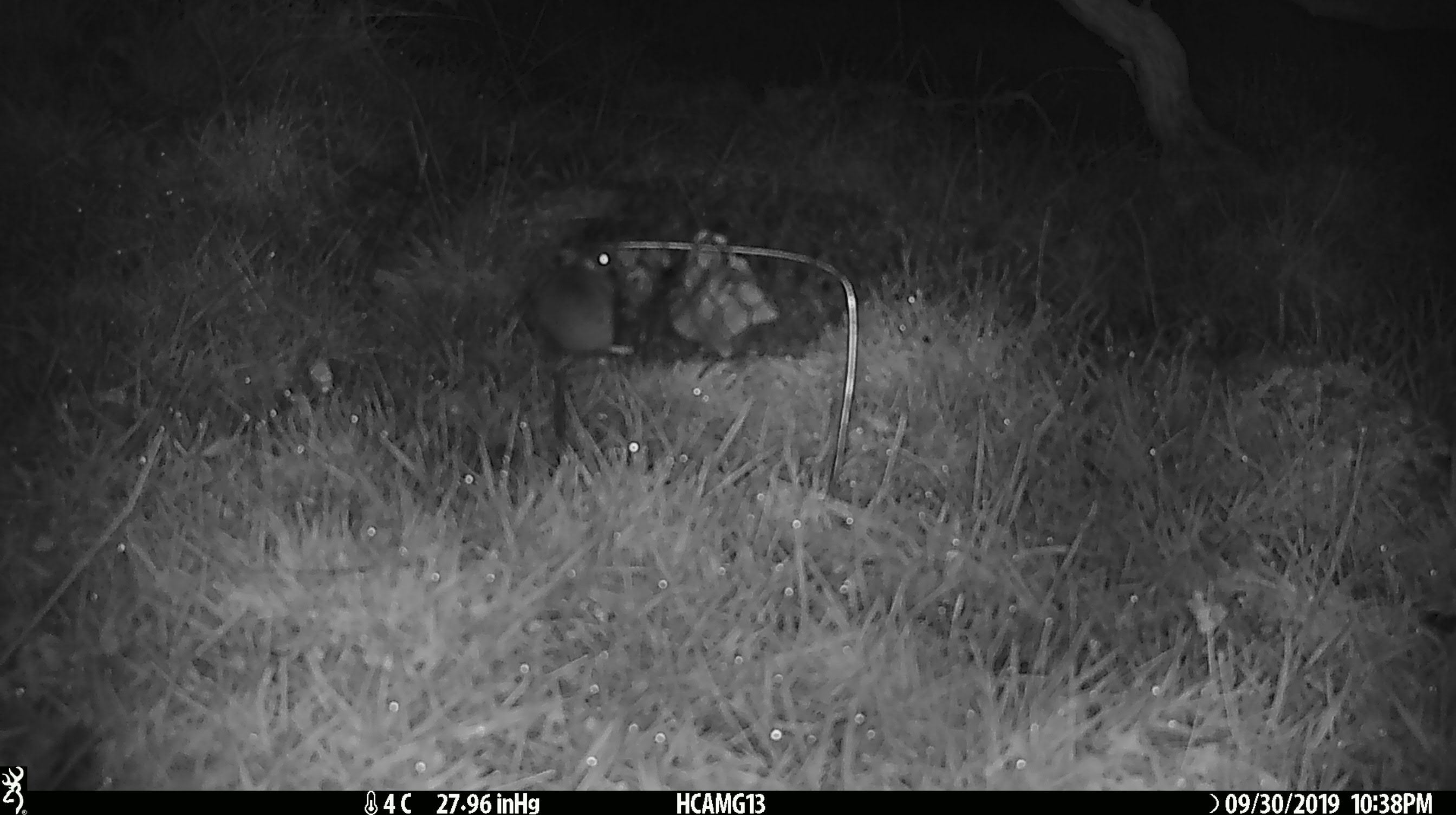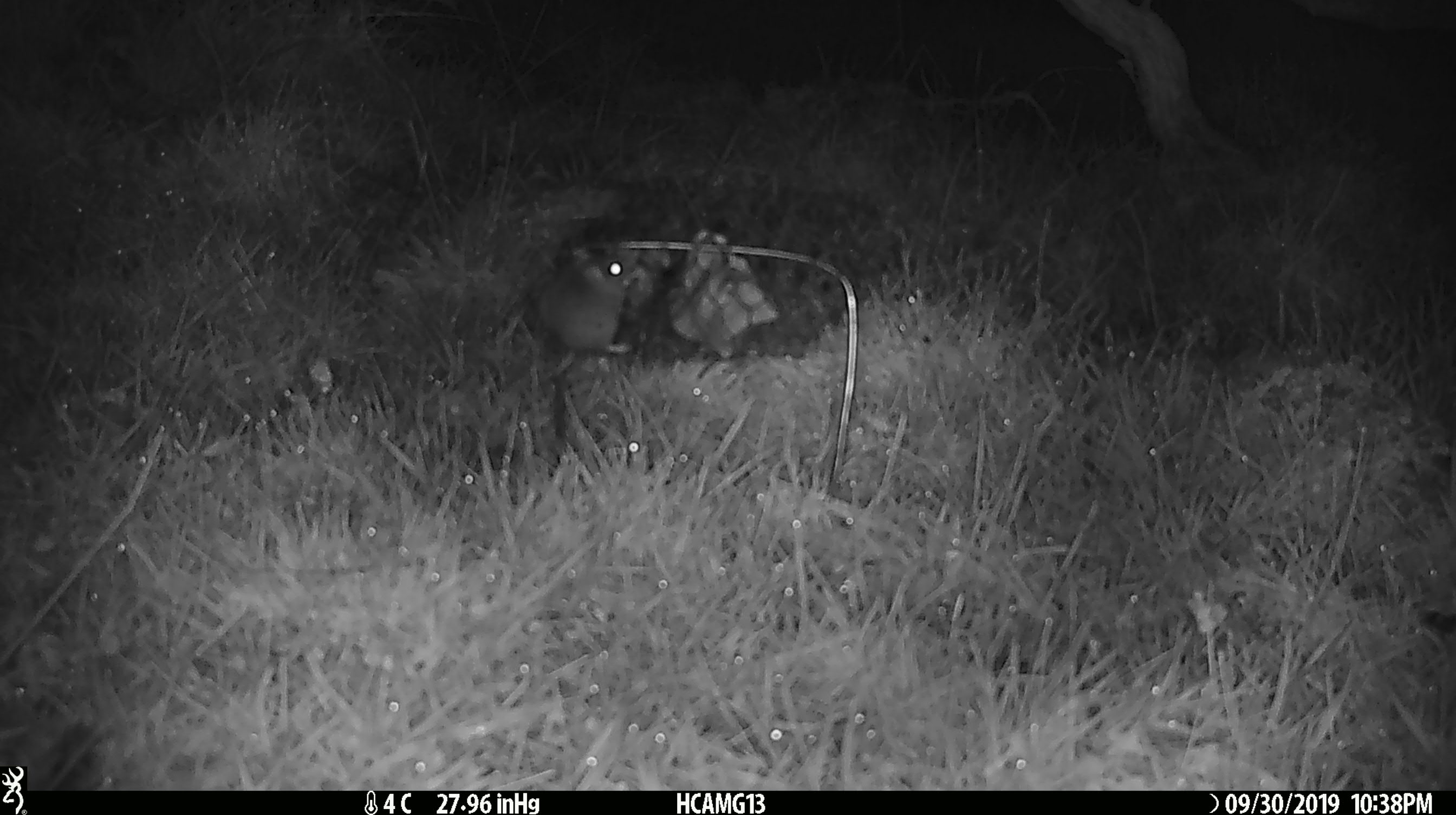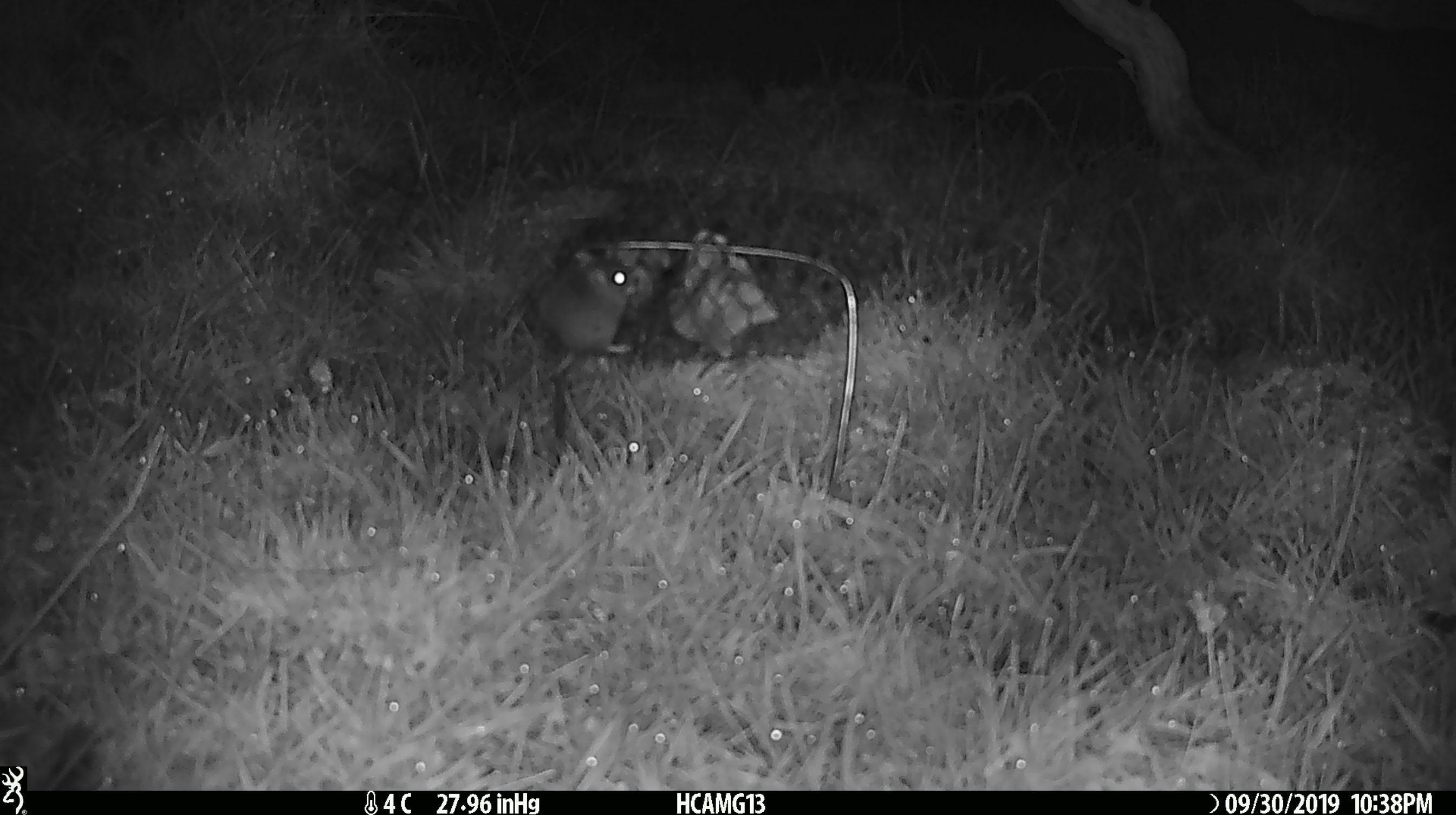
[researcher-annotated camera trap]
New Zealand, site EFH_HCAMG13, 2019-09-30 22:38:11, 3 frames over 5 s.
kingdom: Animalia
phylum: Chordata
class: Mammalia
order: Rodentia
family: Muridae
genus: Mus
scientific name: Mus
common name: mouse